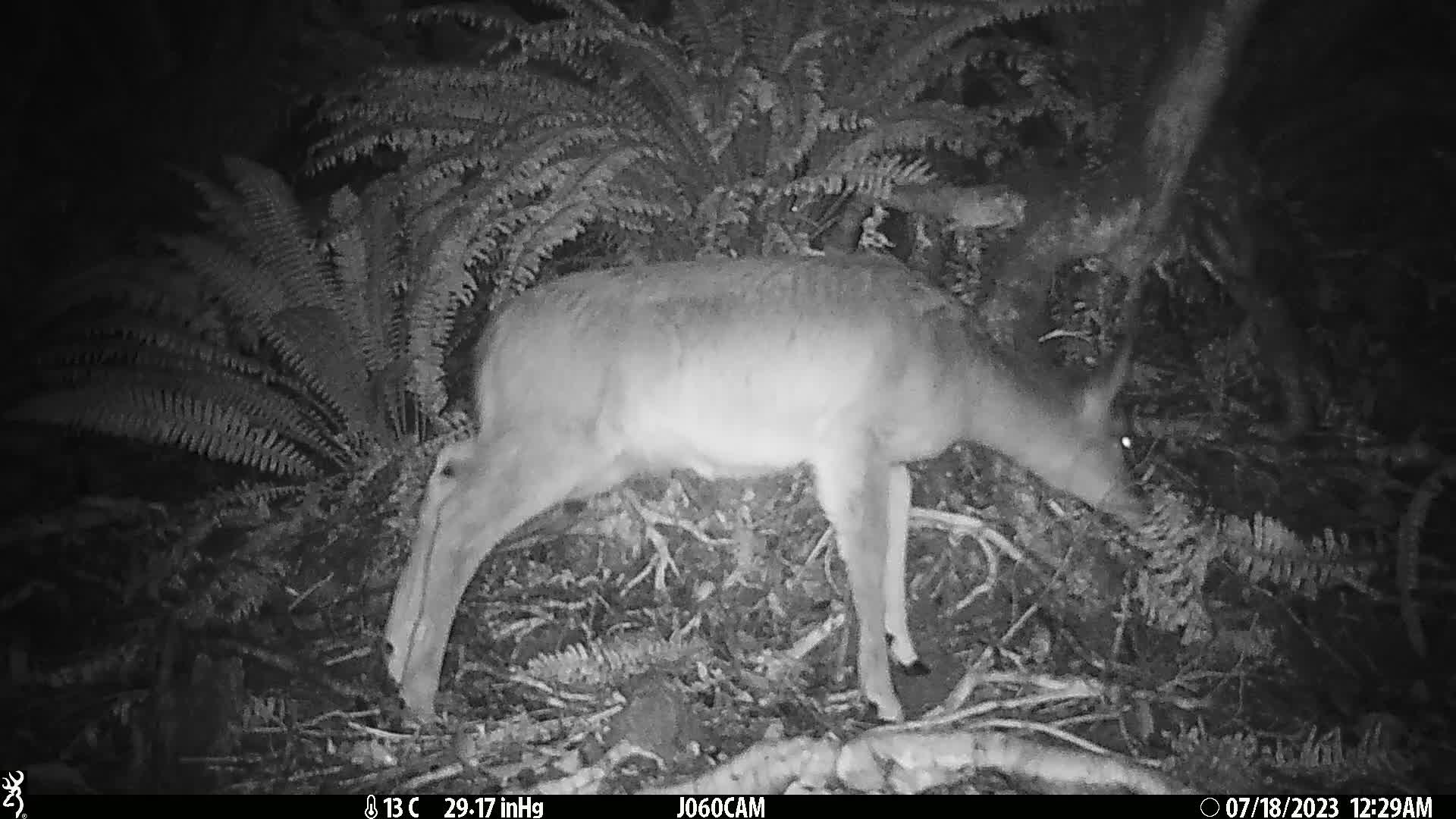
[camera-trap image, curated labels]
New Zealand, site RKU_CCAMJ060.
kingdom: Animalia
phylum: Chordata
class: Mammalia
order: Artiodactyla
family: Cervidae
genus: Odocoileus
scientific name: Odocoileus virginianus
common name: white-tailed deer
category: white tailed deer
White tailed deer (white-tailed deer) (Odocoileus virginianus).